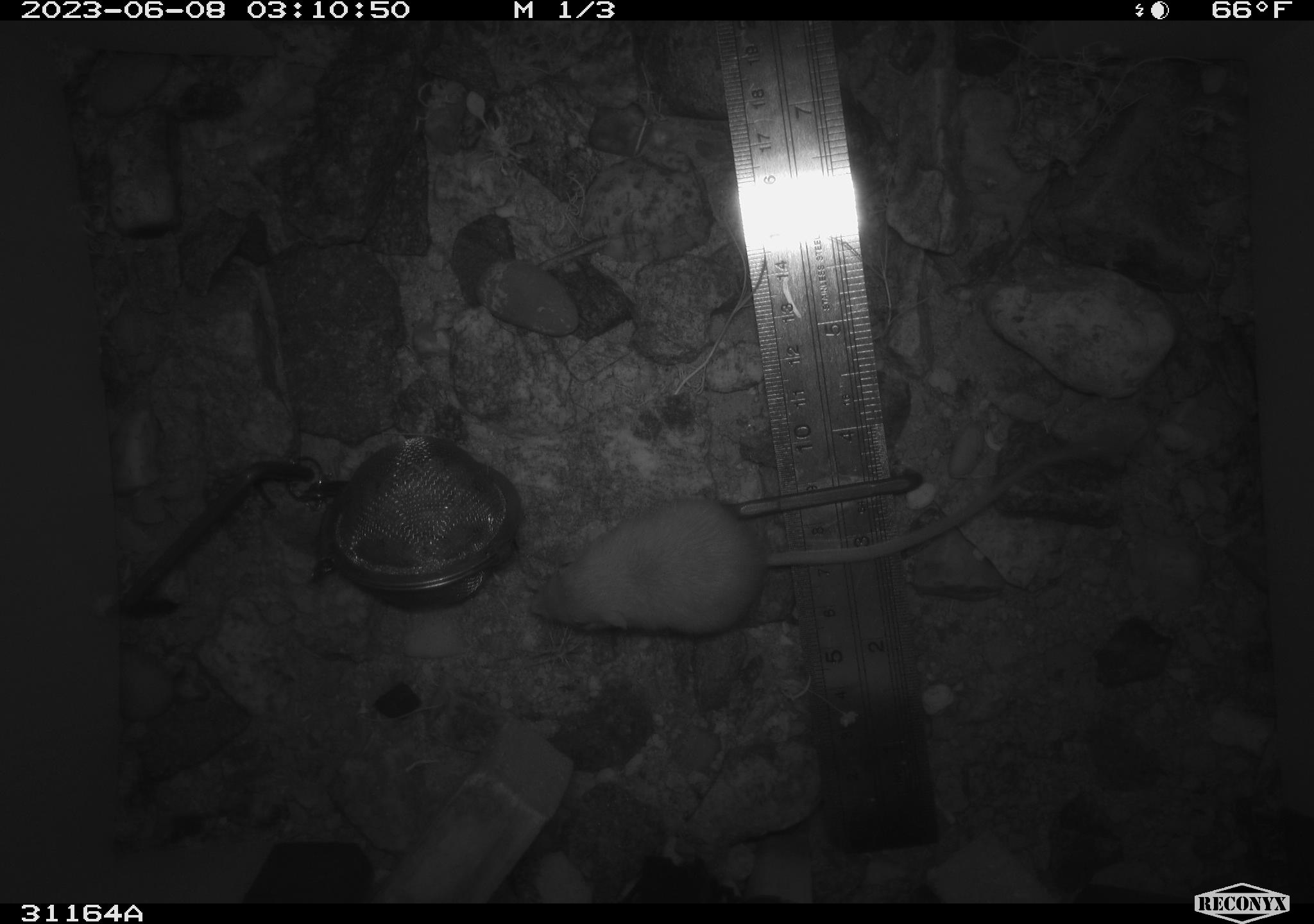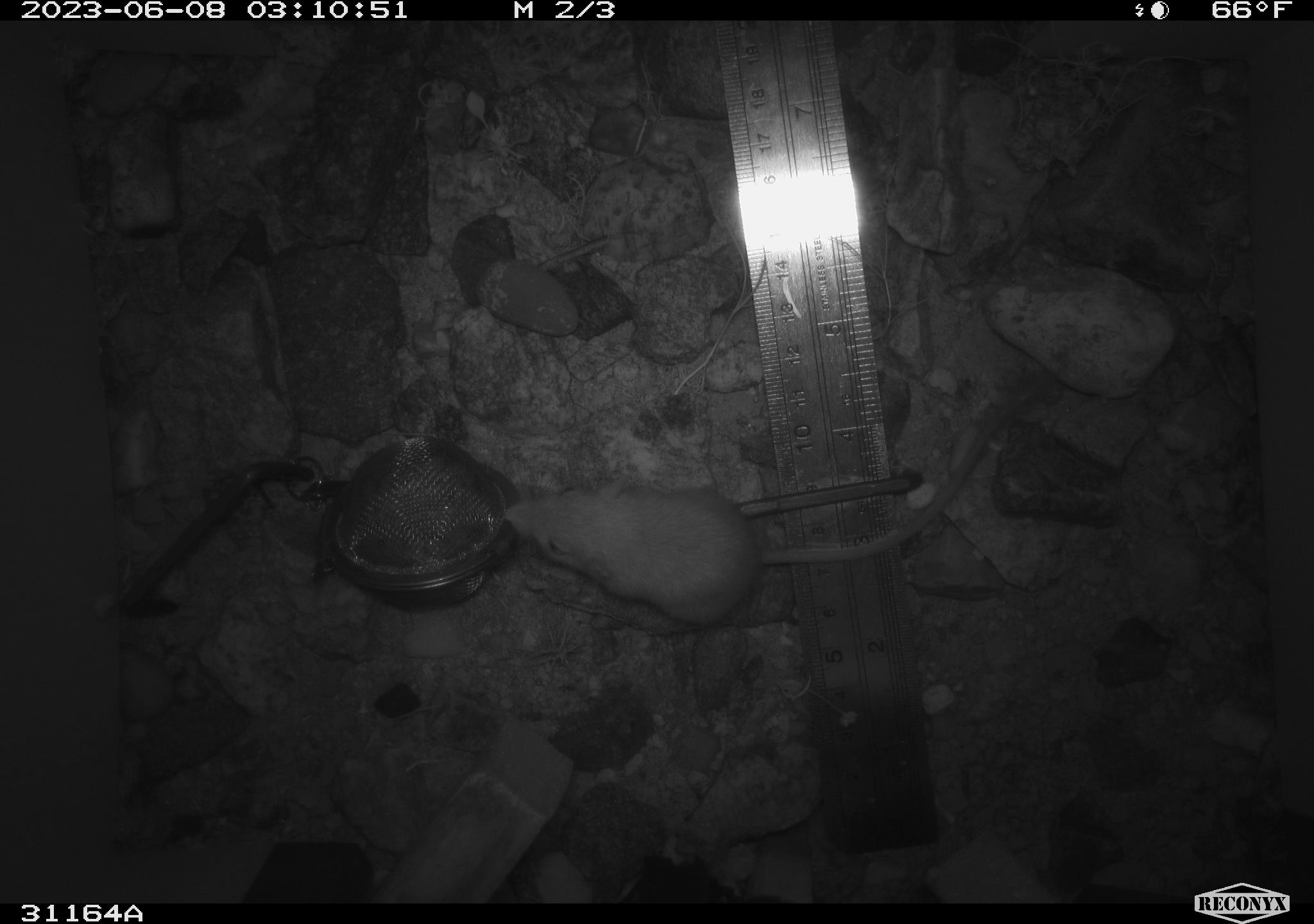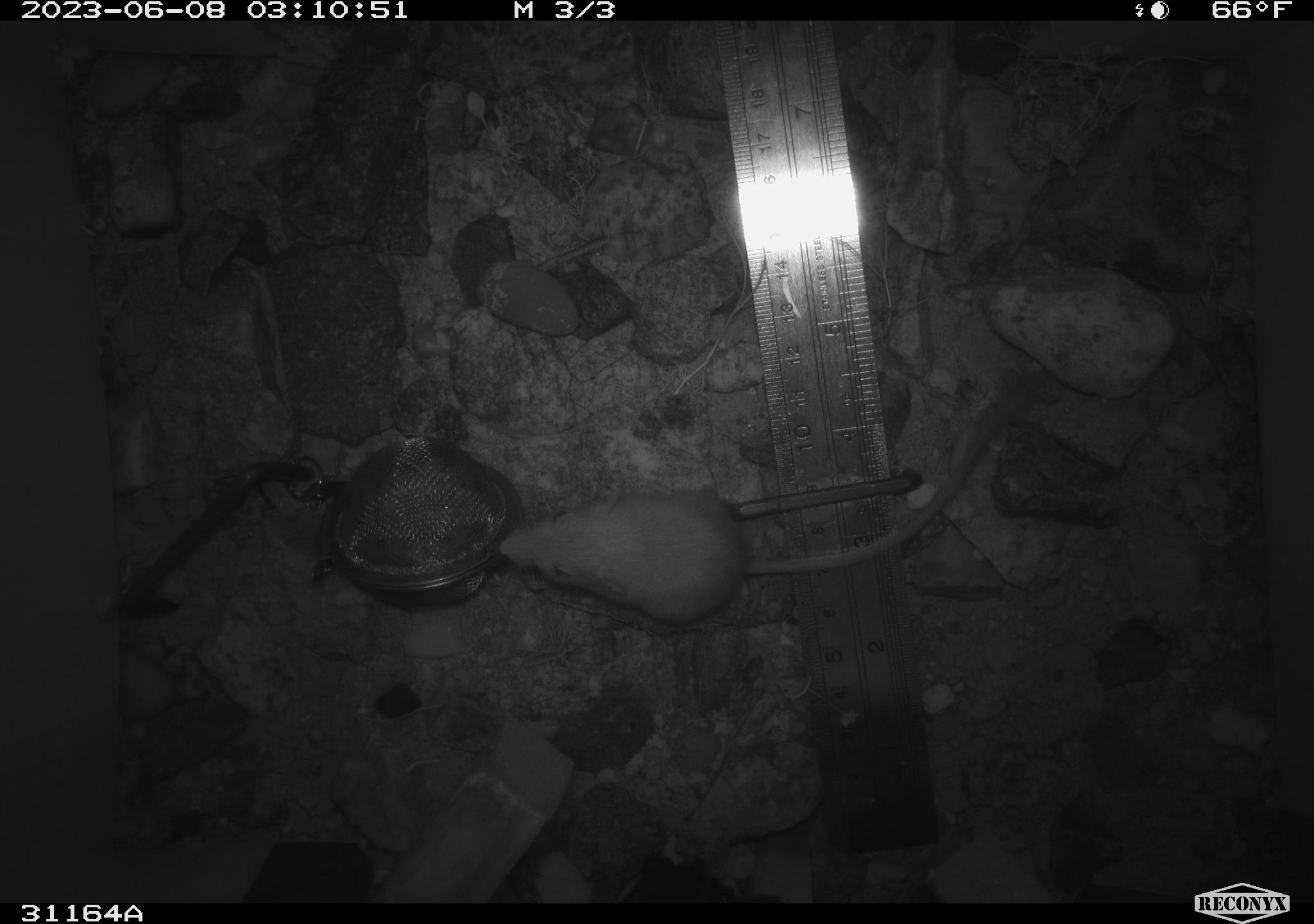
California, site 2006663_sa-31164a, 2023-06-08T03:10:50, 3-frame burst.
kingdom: Animalia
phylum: Chordata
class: Mammalia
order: Rodentia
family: Heteromyidae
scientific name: Heteromyidae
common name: kangaroo rats and pocket mice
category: heteromyidae family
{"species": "heteromyidae family (kangaroo rats and pocket mice) (Heteromyidae)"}